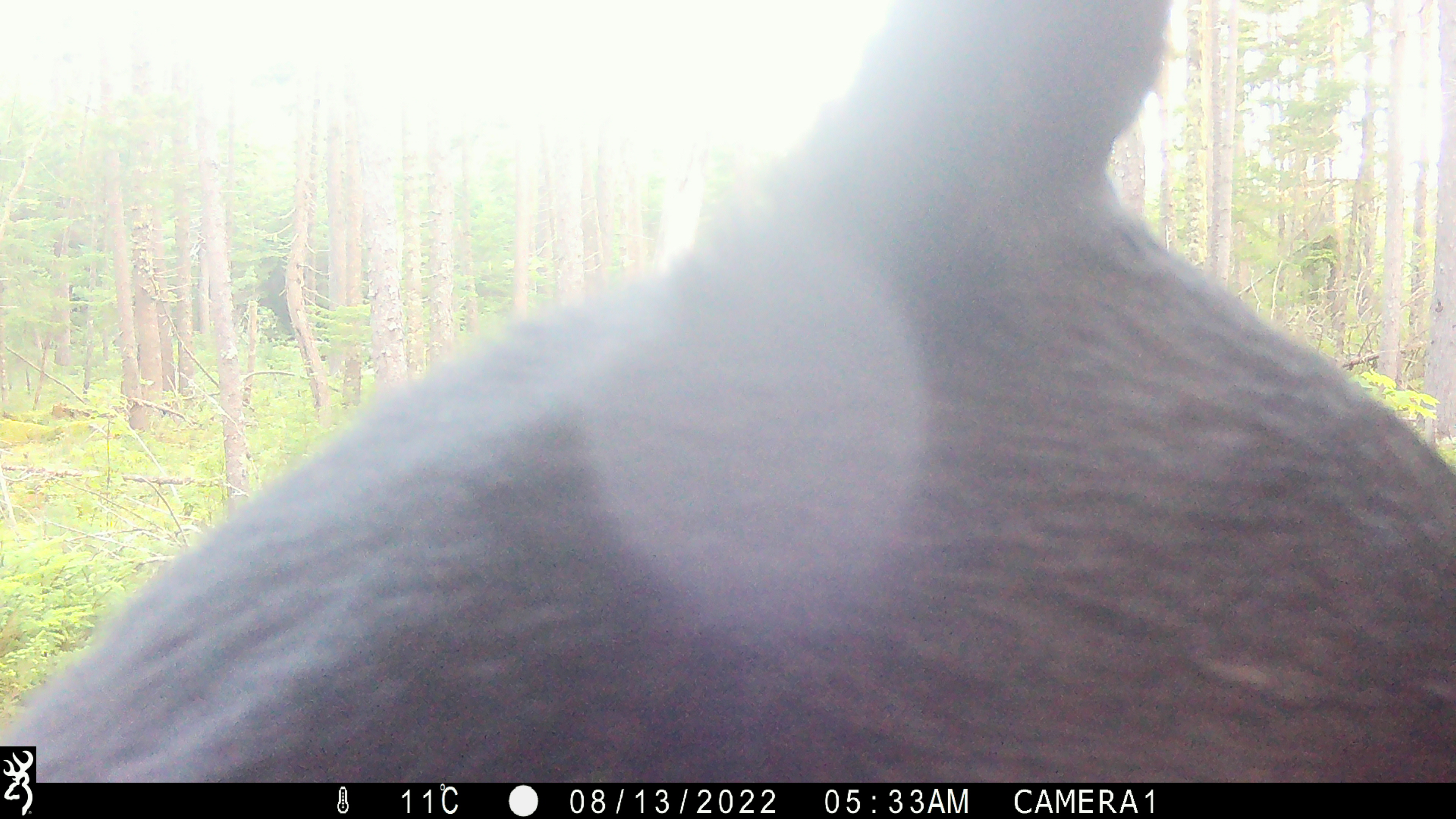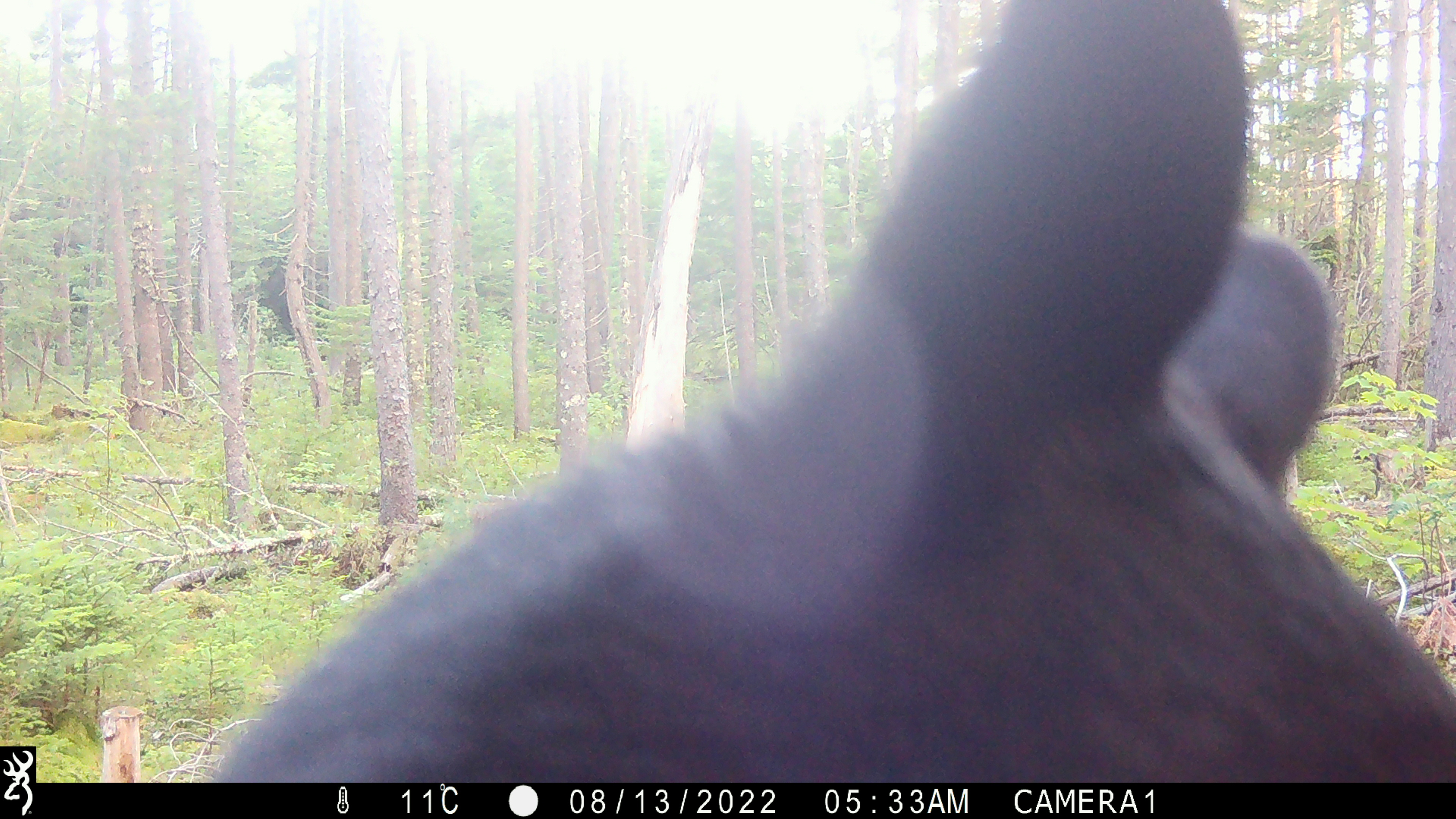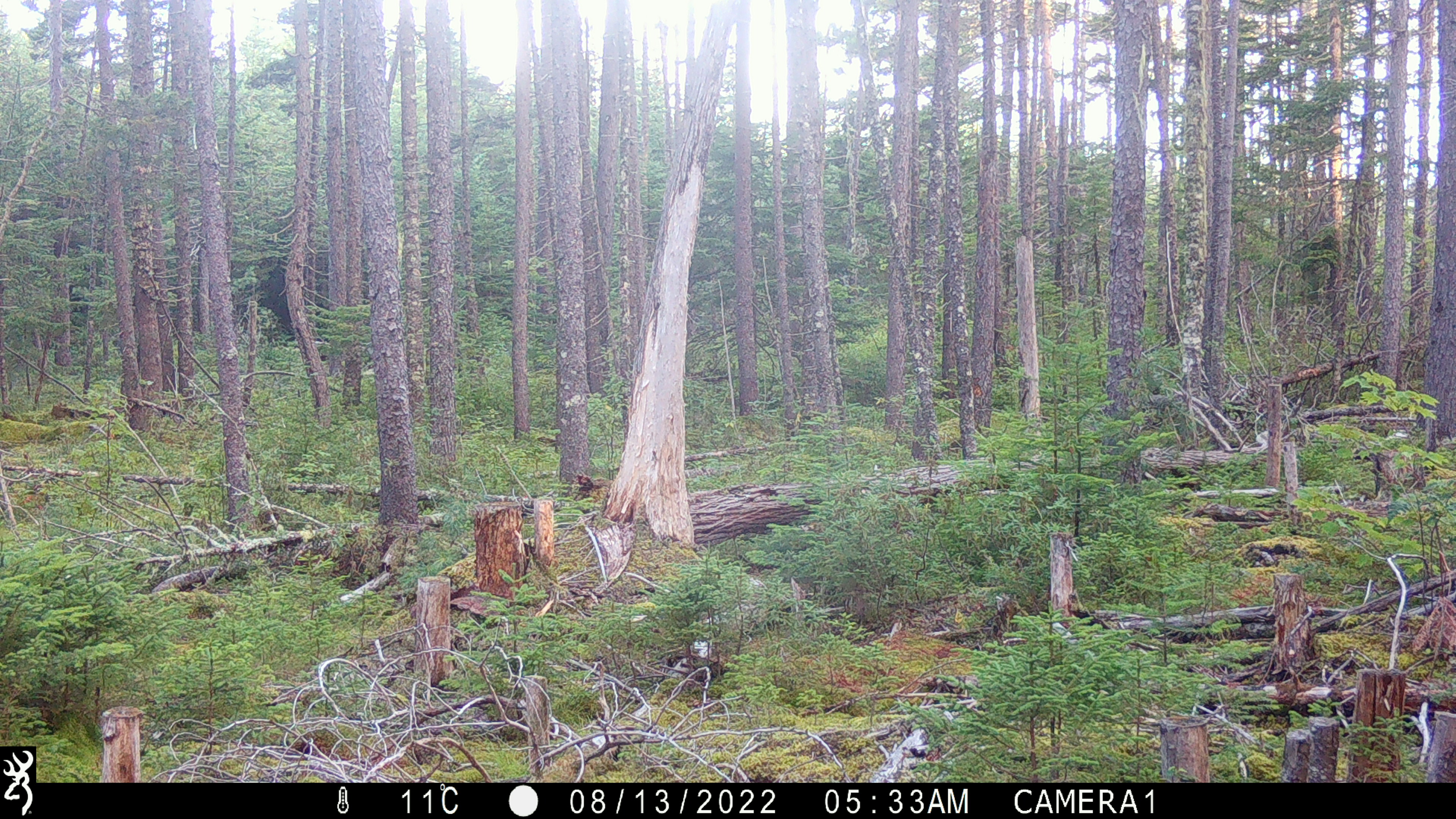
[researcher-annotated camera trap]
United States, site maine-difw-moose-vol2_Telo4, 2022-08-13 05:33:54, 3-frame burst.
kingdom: Animalia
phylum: Chordata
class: Mammalia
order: Carnivora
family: Ursidae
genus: Ursus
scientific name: Ursus americanus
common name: black bear